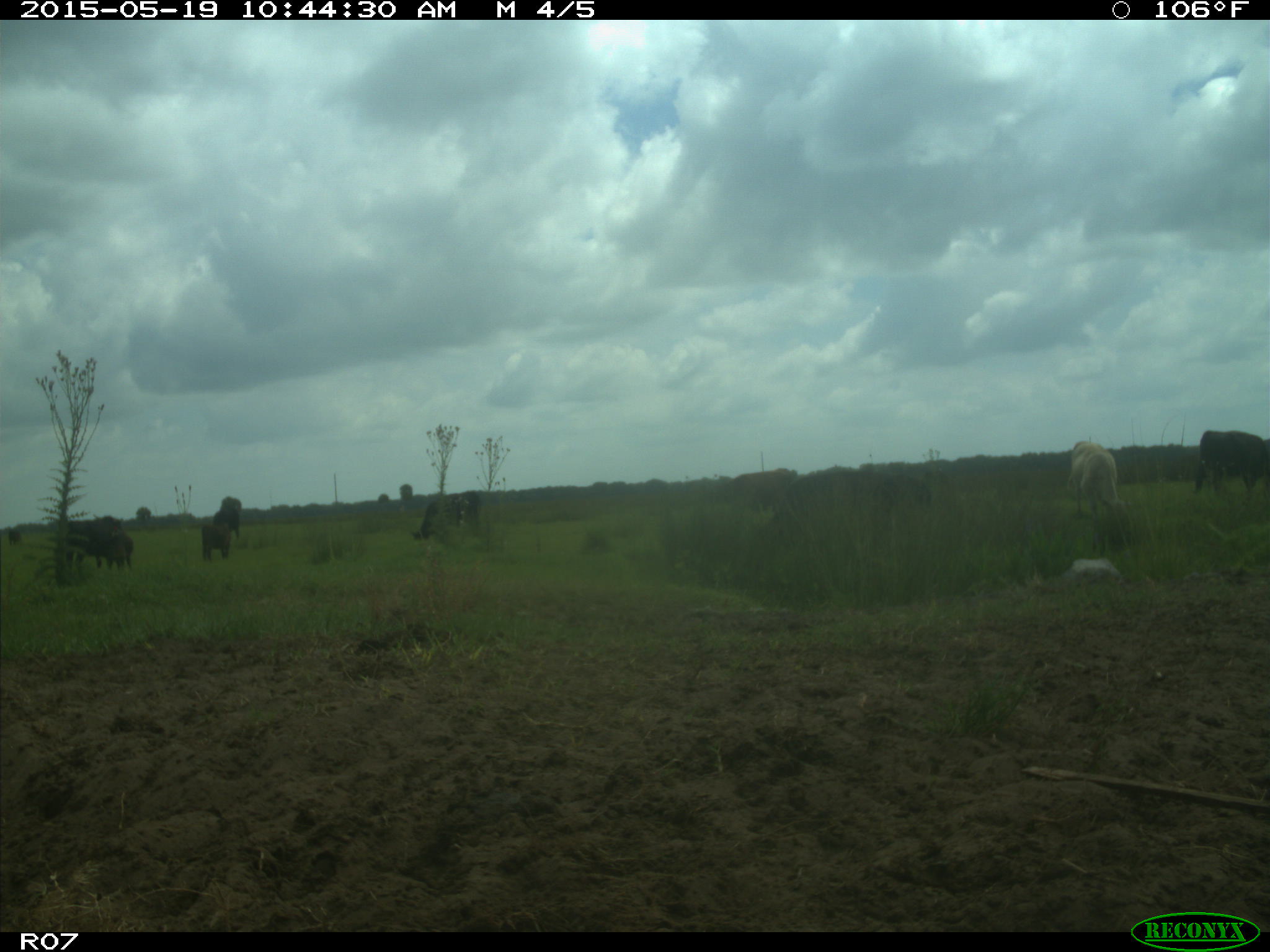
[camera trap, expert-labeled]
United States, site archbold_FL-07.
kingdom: Animalia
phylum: Chordata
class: Mammalia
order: Artiodactyla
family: Bovidae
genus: Bos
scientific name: Bos taurus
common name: domestic cow